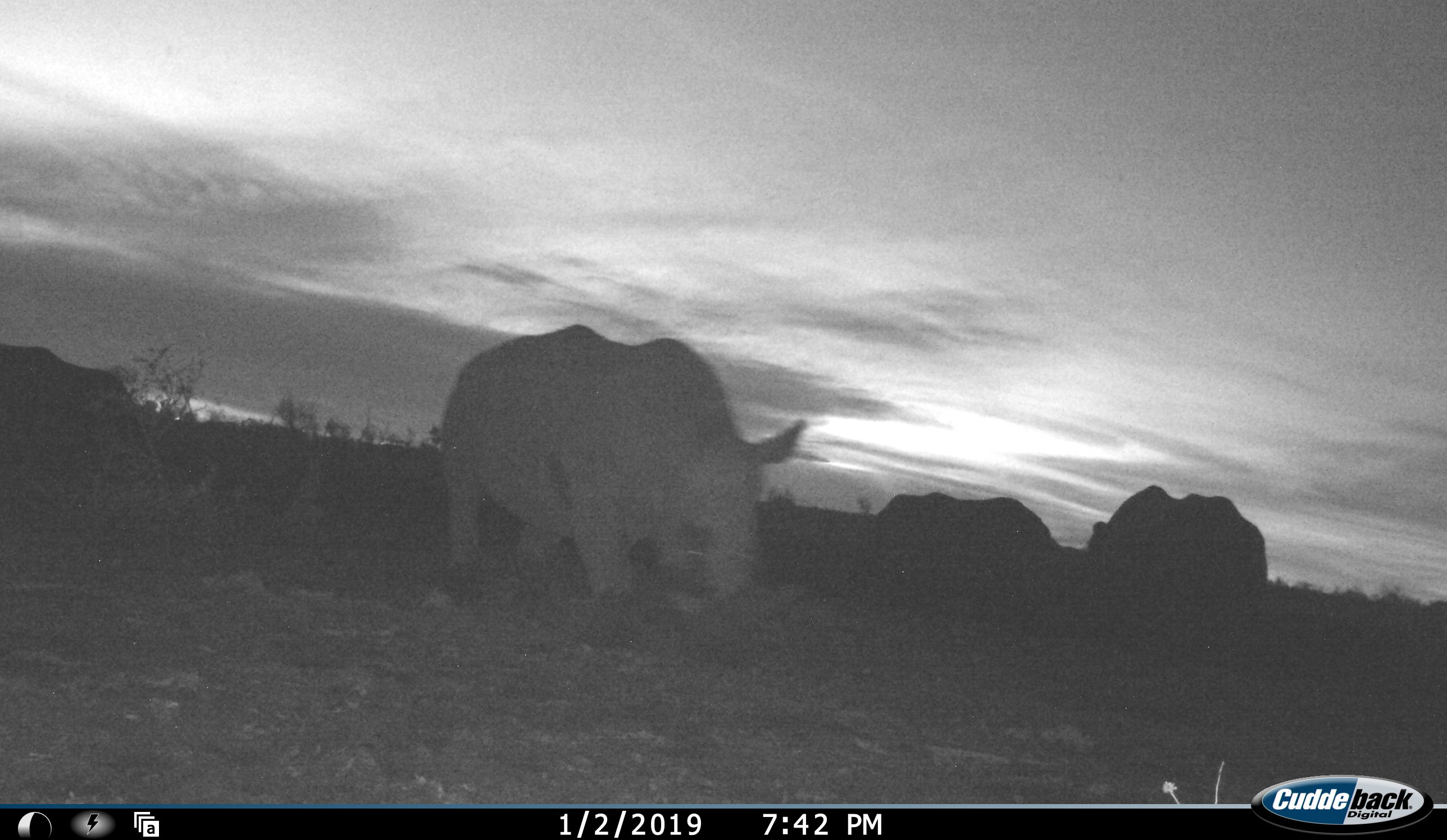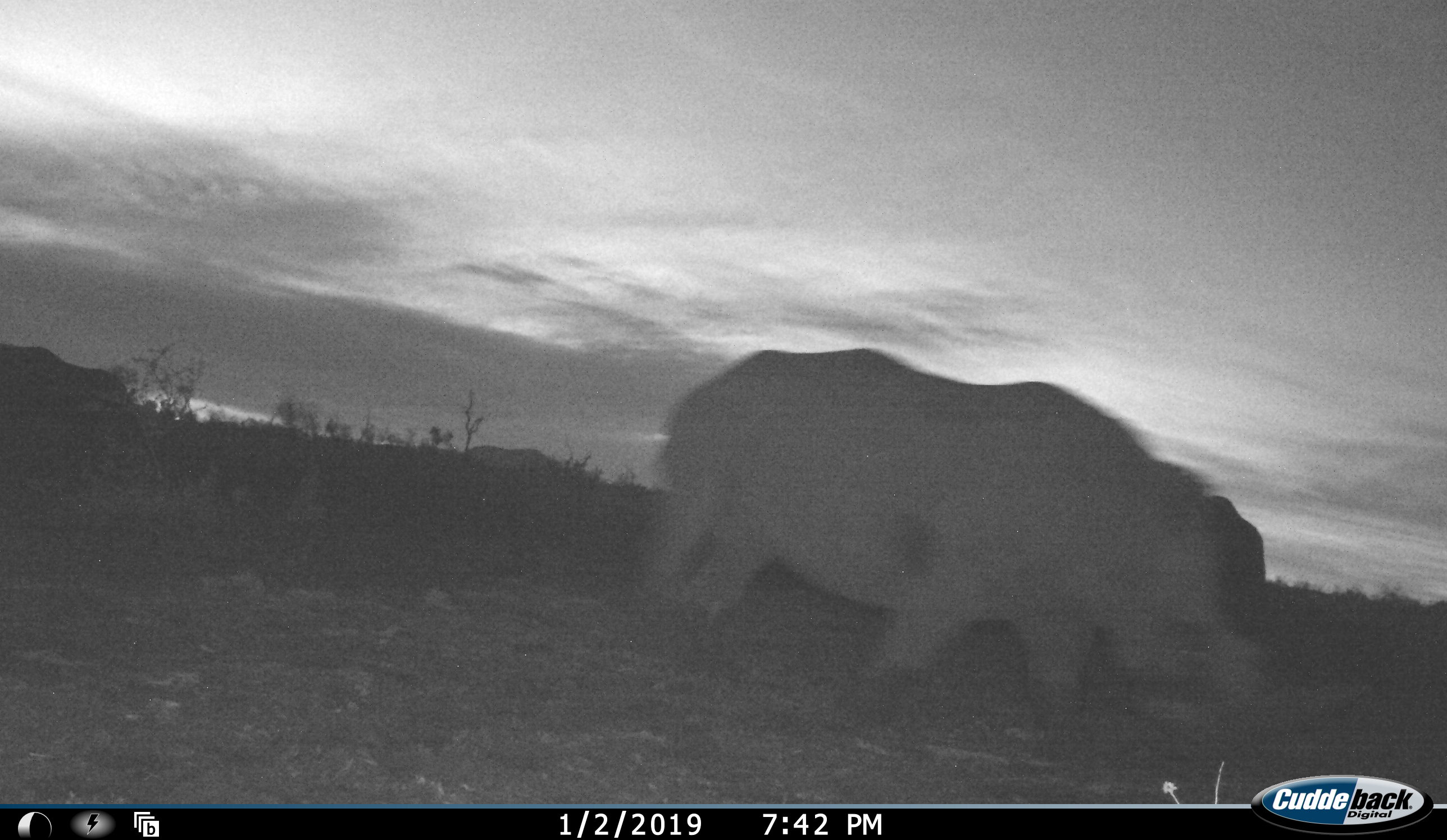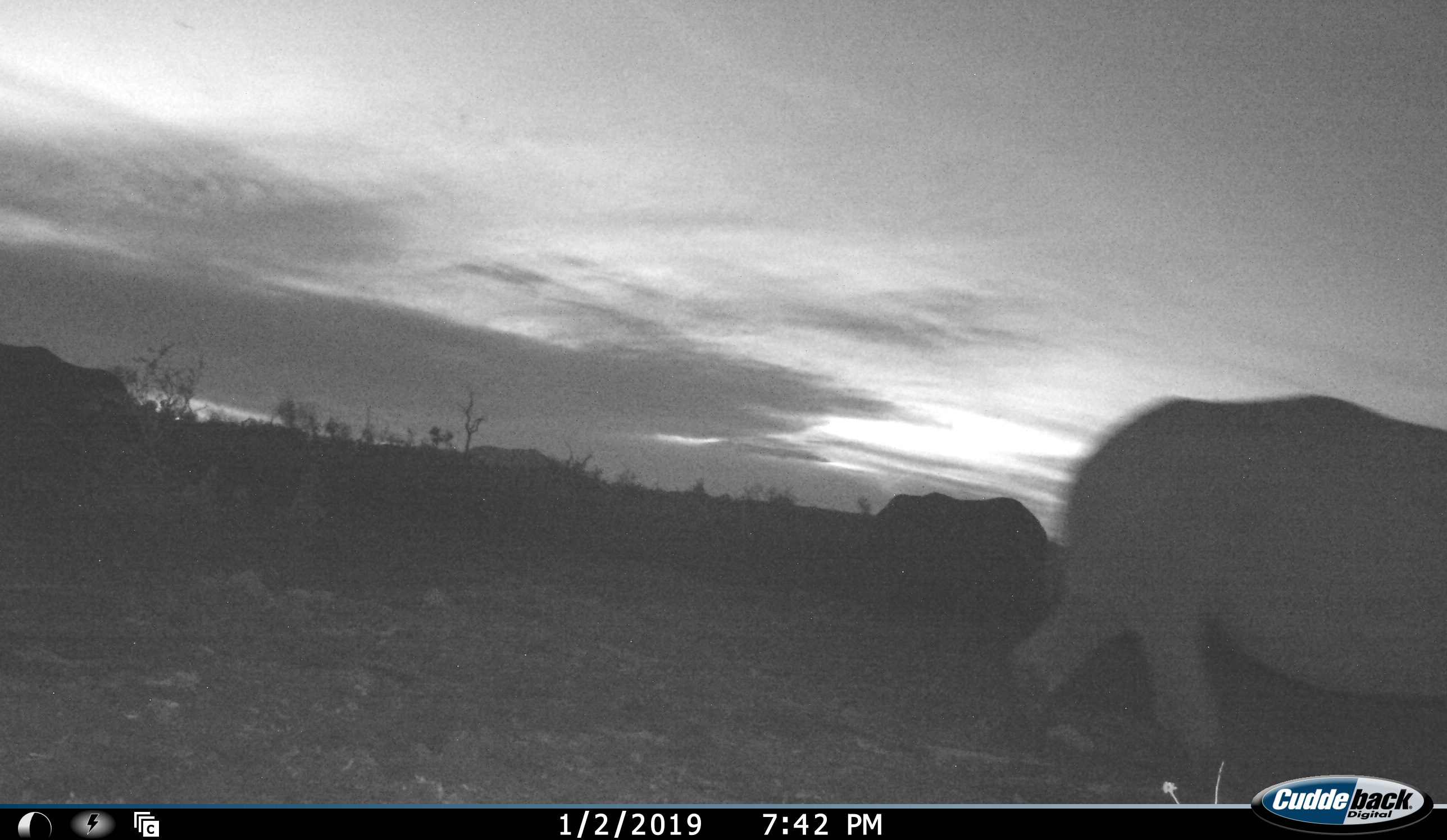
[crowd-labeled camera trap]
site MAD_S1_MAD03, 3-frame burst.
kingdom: Animalia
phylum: Chordata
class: Mammalia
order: Perissodactyla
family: Rhinocerotidae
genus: Ceratotherium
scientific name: Ceratotherium simum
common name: white rhinoceros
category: rhinoceroswhite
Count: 3.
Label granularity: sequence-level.